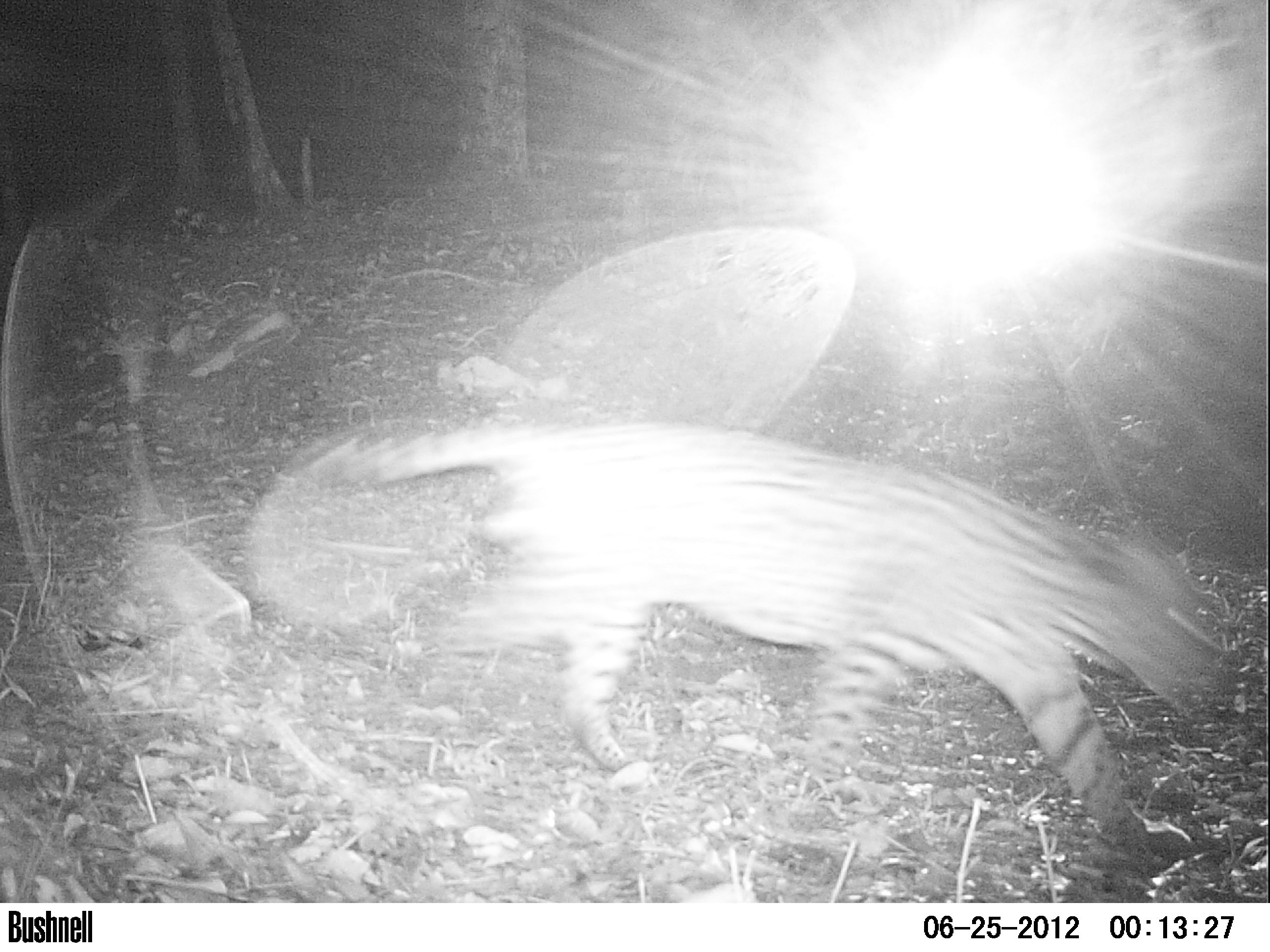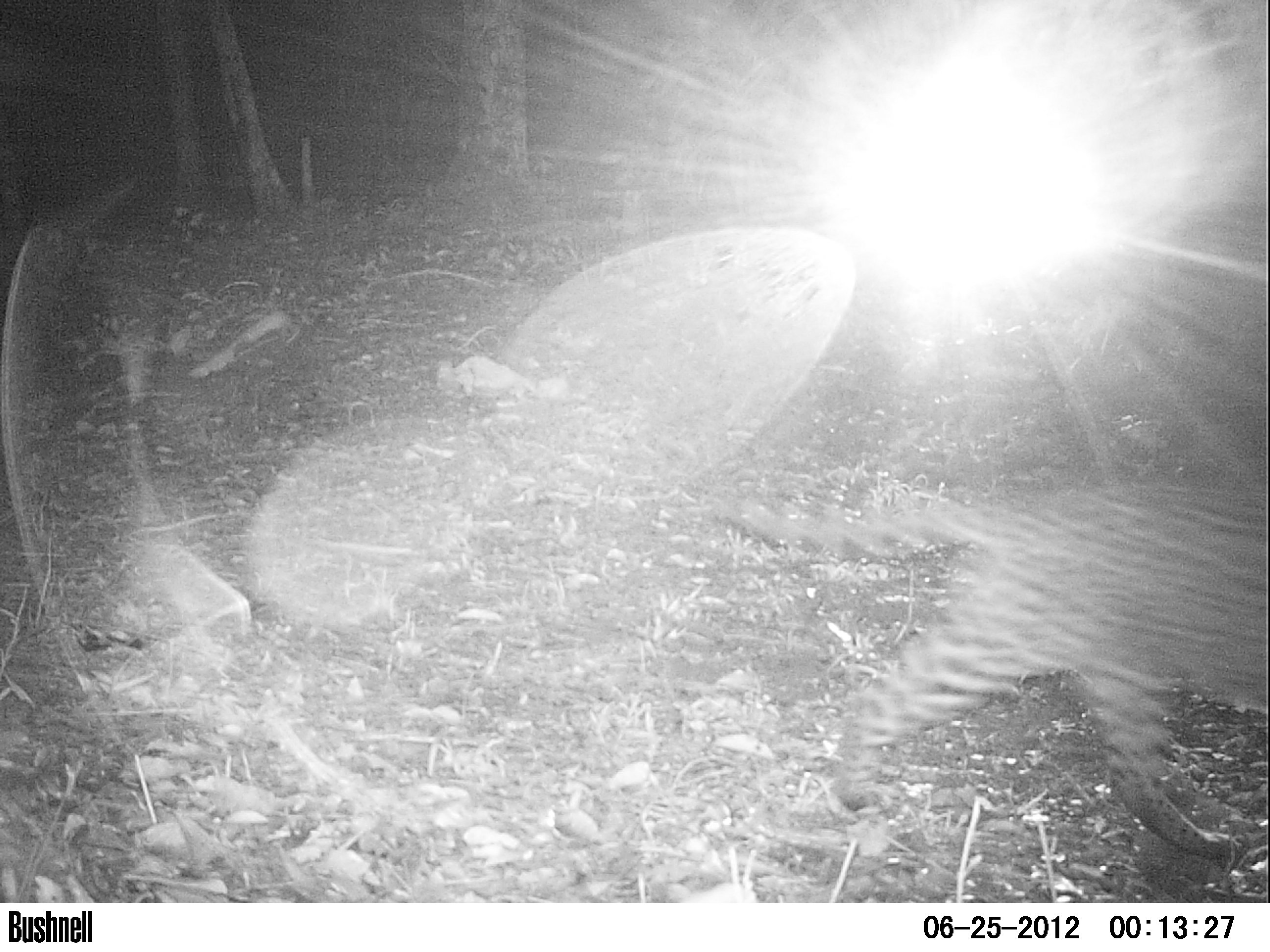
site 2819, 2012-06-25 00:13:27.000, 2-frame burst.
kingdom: Animalia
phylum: Chordata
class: Mammalia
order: Carnivora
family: Felidae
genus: Leopardus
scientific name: Leopardus pardalis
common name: ocelot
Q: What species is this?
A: Leopardus pardalis (ocelot).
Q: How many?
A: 1.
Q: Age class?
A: Adult.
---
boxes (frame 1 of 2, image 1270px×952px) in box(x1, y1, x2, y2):
leopardus pardalis: box(285, 417, 1231, 849)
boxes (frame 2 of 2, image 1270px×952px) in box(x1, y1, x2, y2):
leopardus pardalis: box(711, 476, 1270, 860)